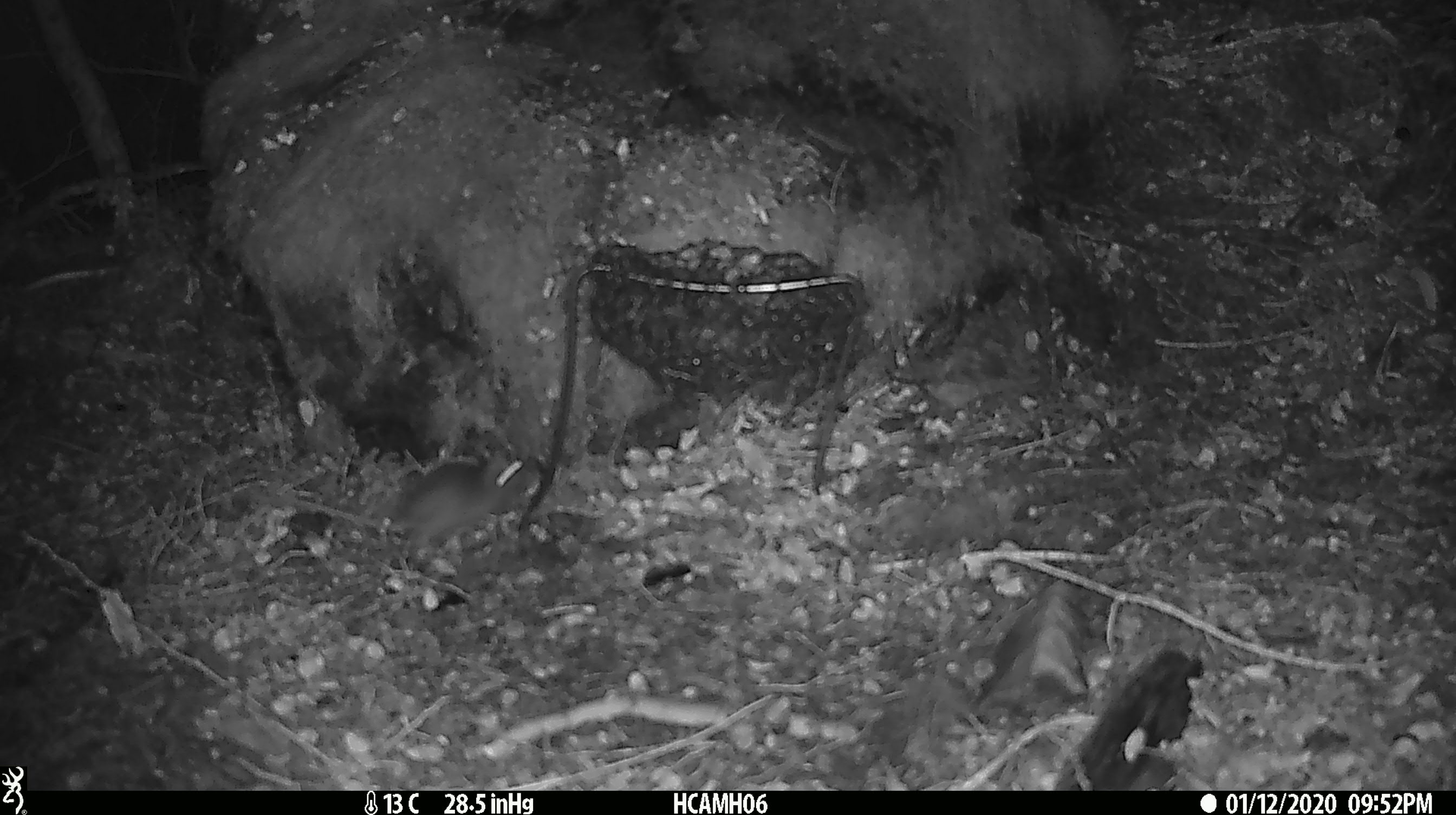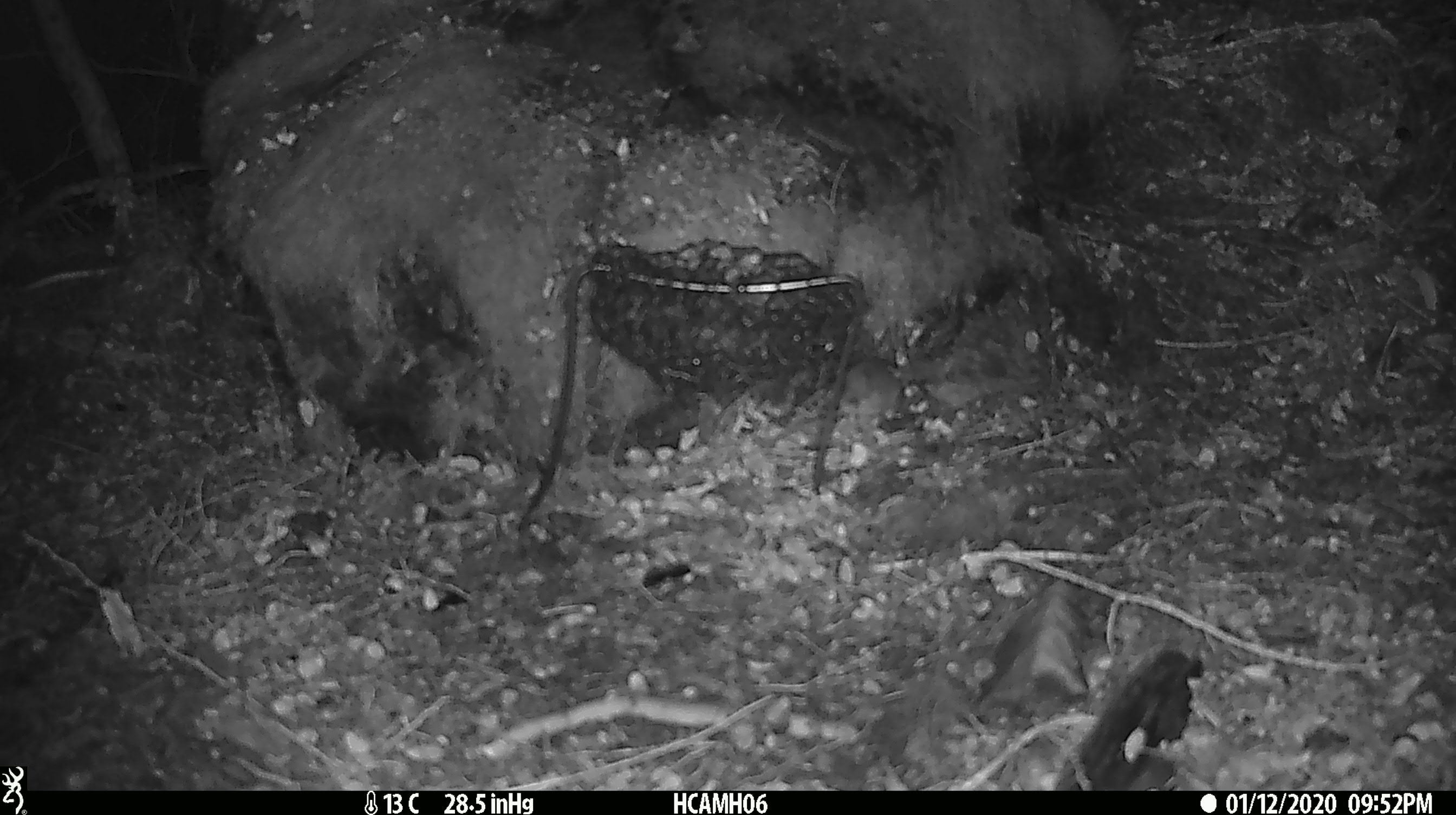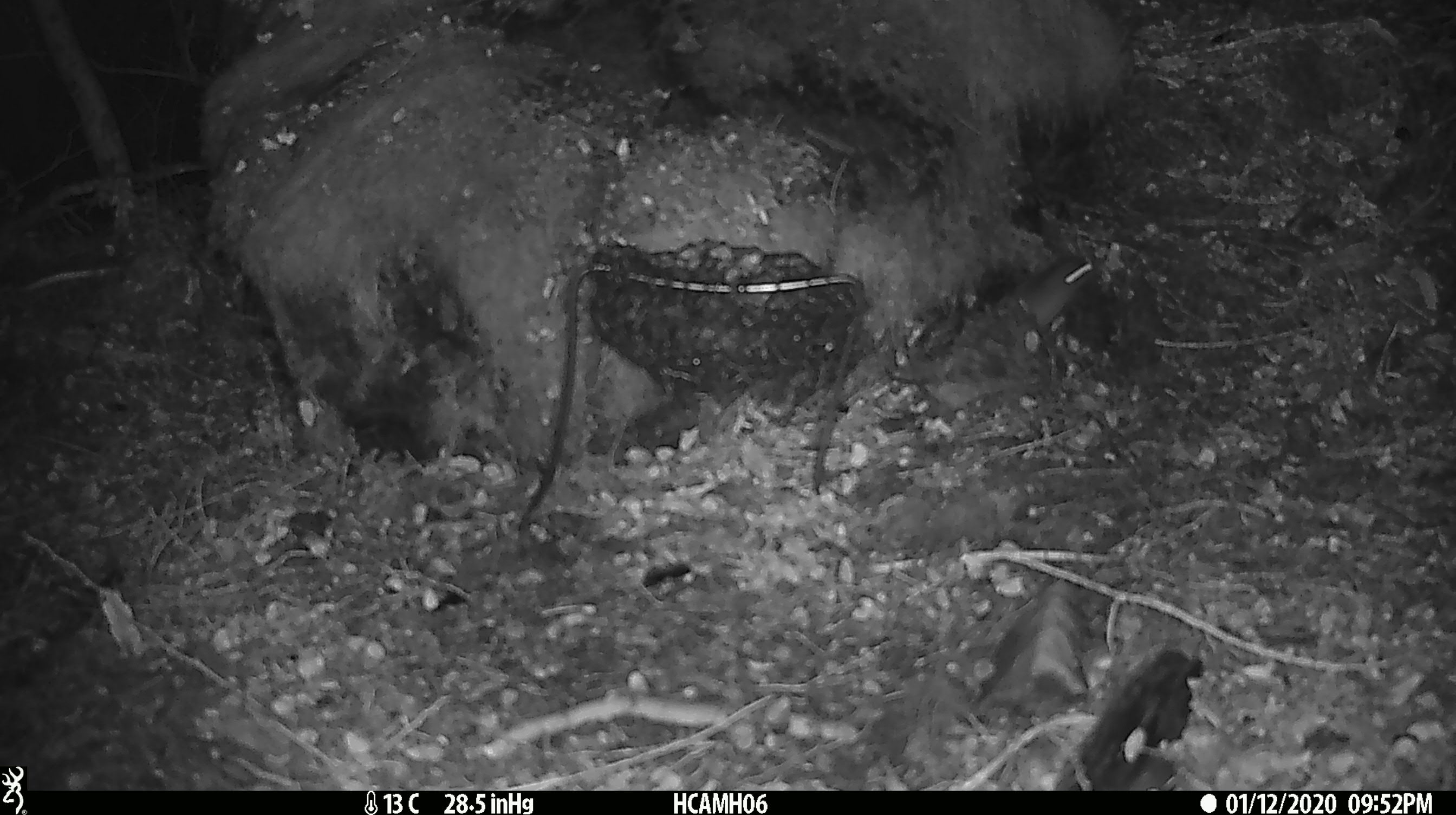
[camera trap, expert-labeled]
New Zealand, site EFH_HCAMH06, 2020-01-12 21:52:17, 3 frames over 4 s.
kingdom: Animalia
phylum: Chordata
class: Mammalia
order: Rodentia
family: Muridae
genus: Mus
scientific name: Mus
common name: mouse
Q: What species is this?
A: Mouse (Mus).